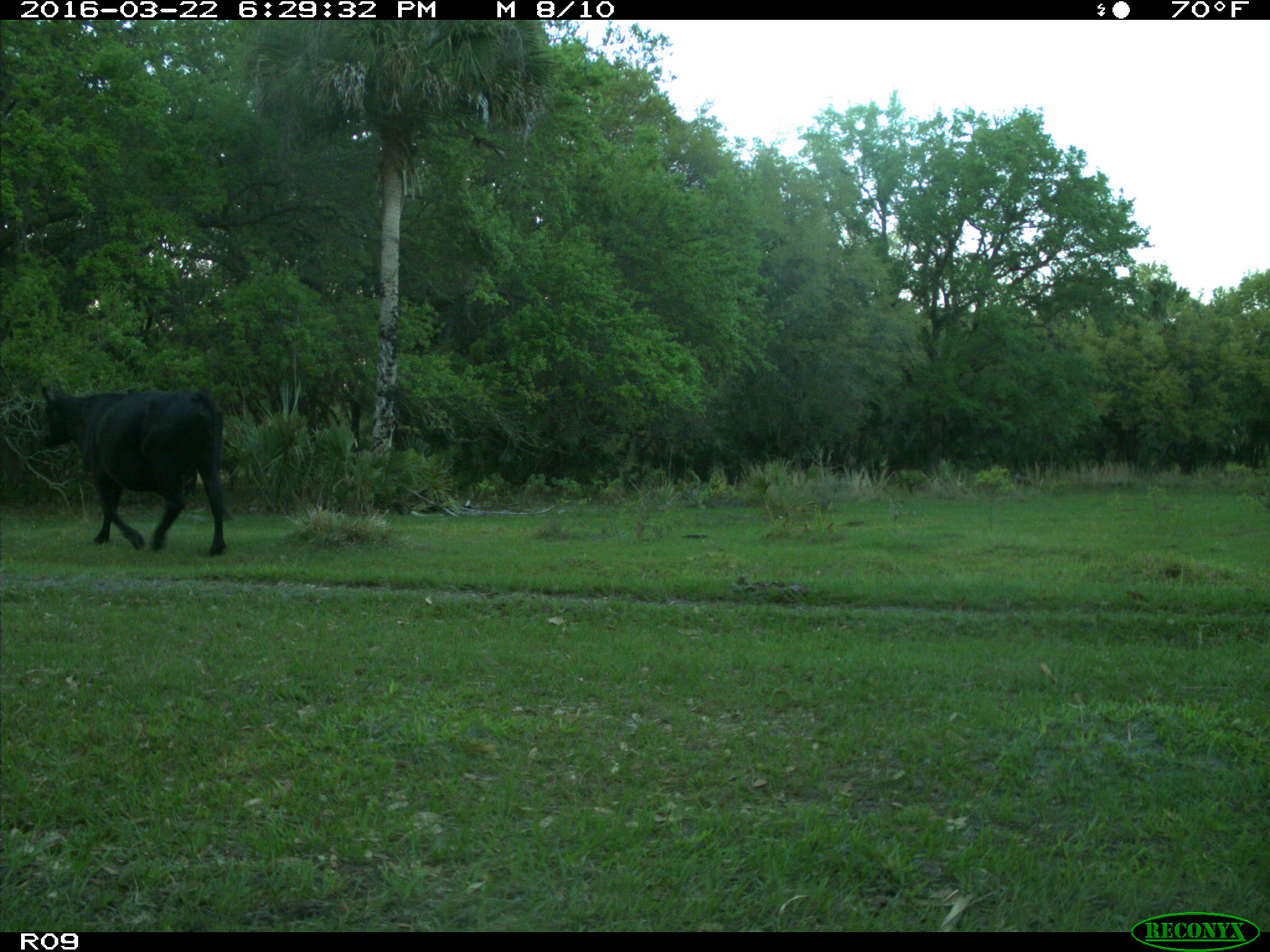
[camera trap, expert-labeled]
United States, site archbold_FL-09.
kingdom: Animalia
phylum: Chordata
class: Mammalia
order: Artiodactyla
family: Bovidae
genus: Bos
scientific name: Bos taurus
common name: domestic cow